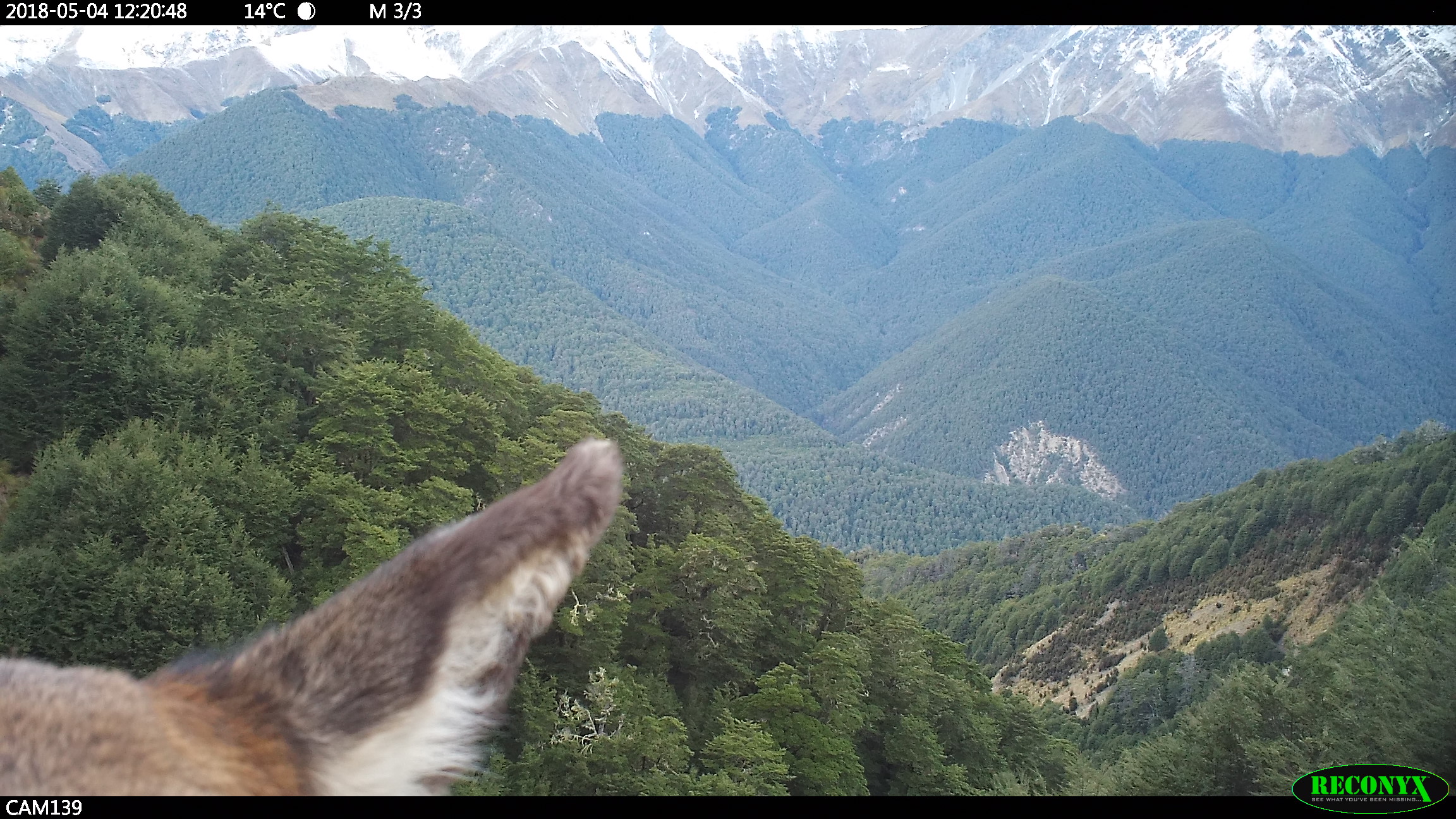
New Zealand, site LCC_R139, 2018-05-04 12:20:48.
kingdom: Animalia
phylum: Chordata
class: Mammalia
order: Artiodactyla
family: Cervidae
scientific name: Cervidae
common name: deer